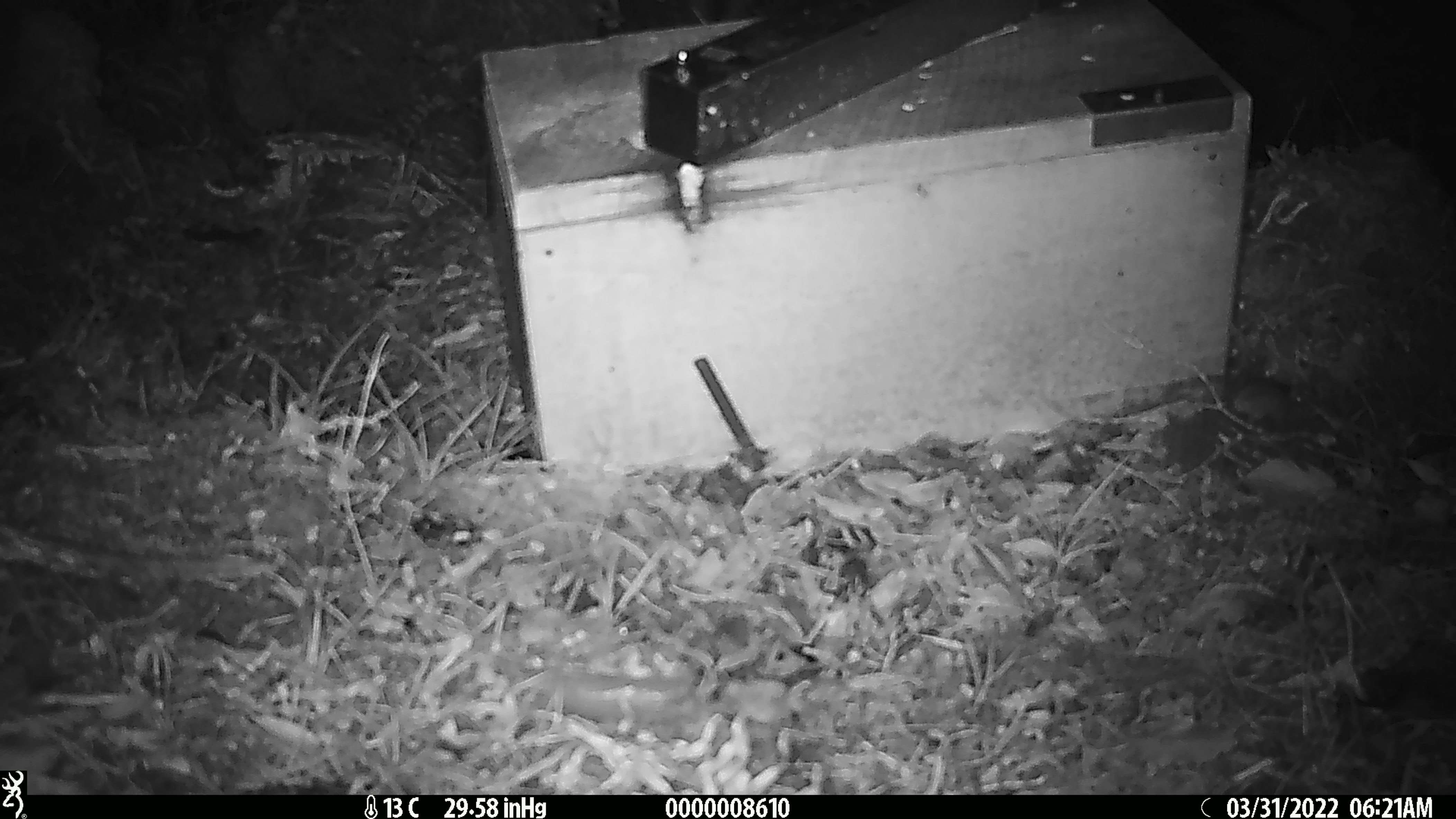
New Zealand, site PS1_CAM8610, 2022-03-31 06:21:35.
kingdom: Animalia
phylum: Chordata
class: Mammalia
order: Rodentia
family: Muridae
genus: Mus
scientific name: Mus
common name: mouse